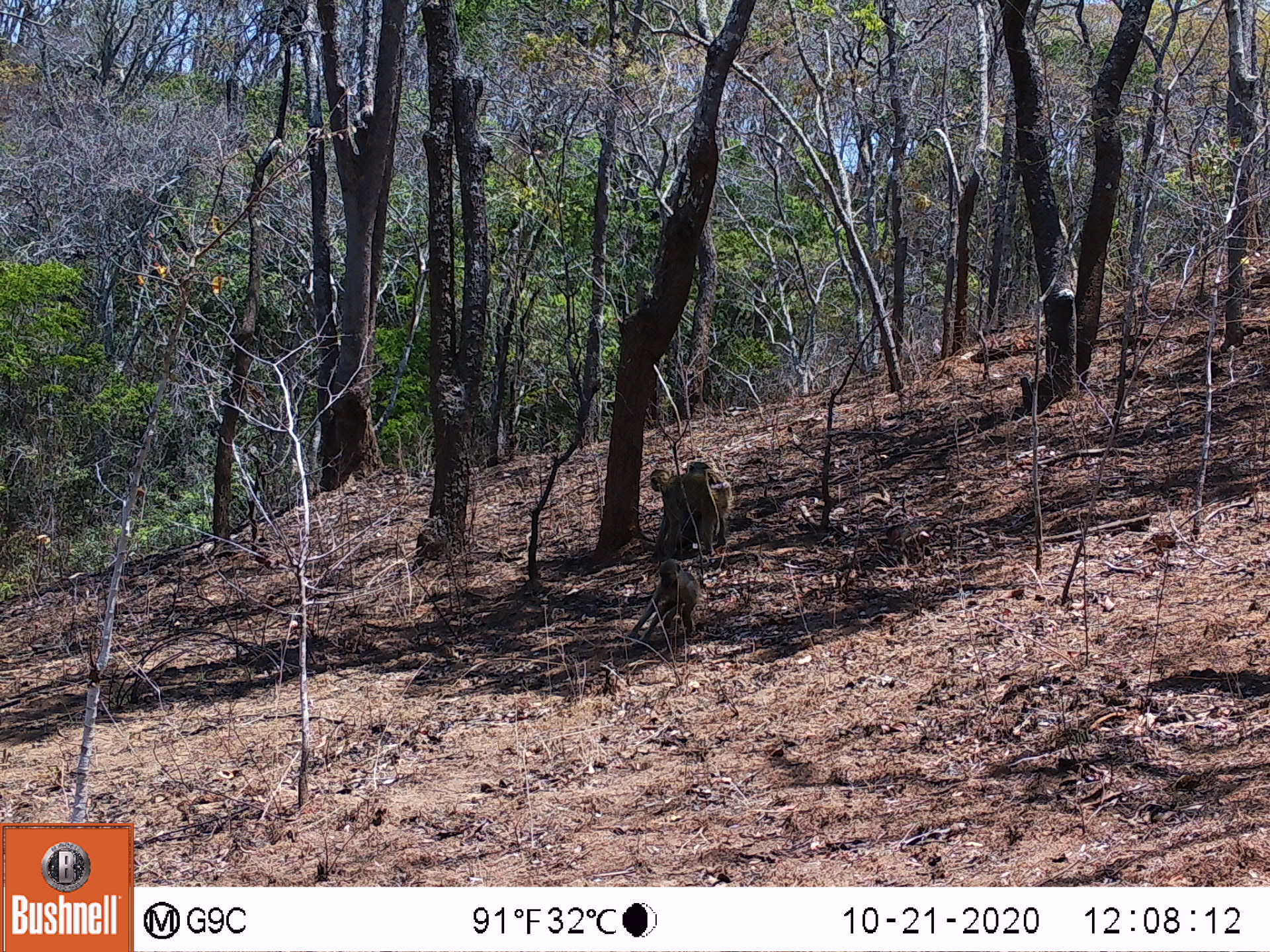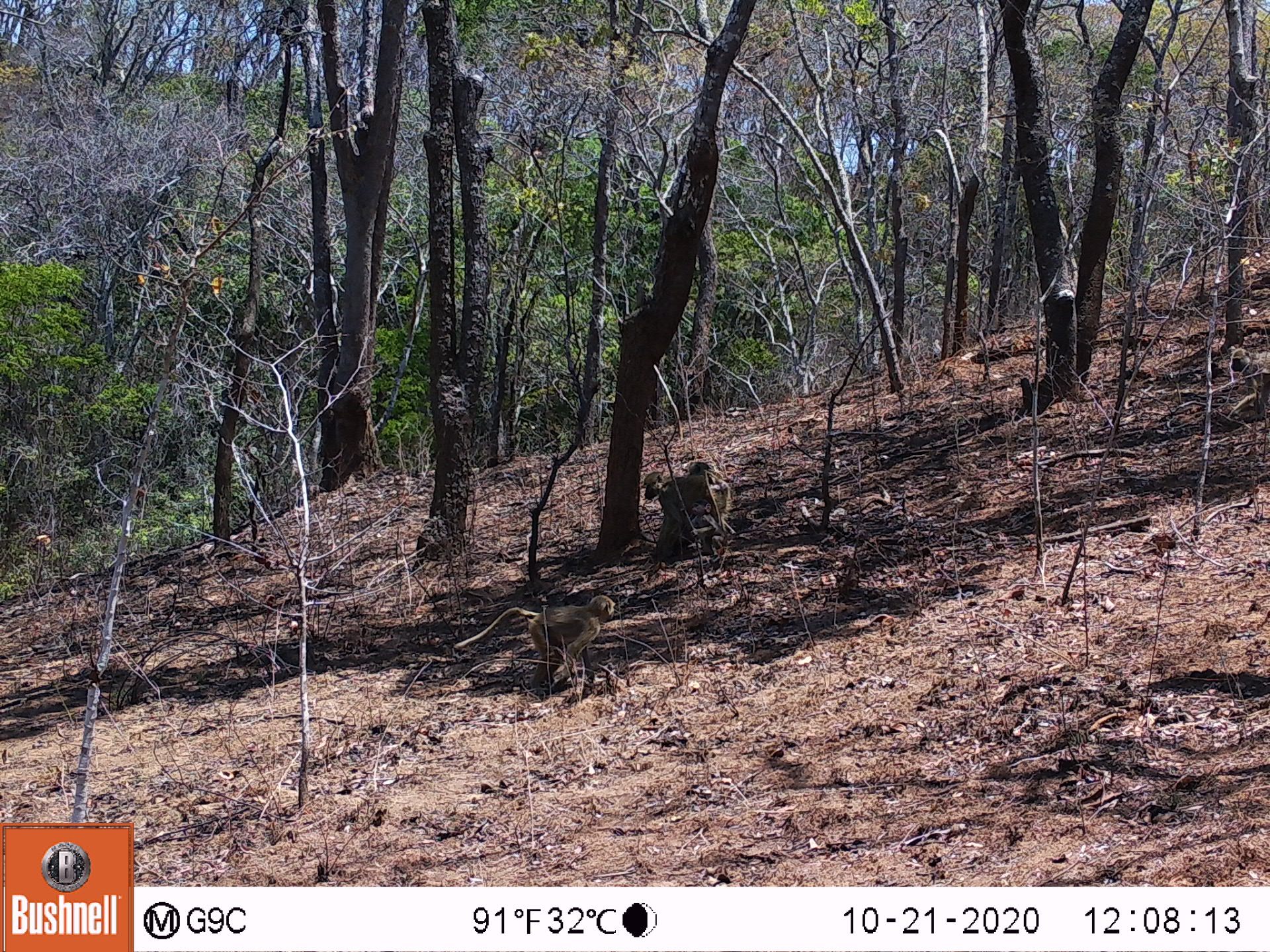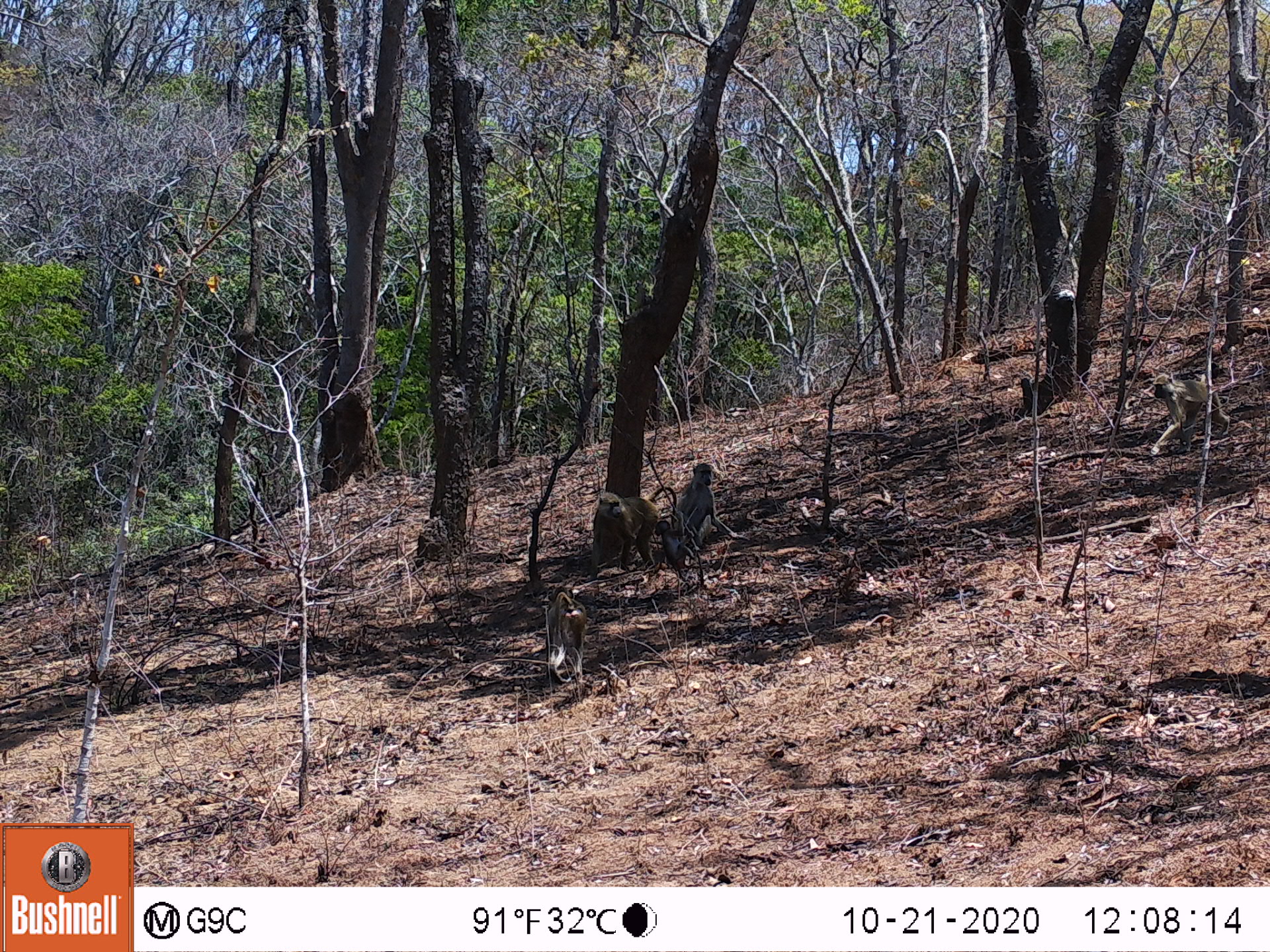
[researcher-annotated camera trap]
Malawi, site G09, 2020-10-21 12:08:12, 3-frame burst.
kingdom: Animalia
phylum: Chordata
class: Mammalia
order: Primates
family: Cercopithecidae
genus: Papio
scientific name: Papio cynocephalus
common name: yellow baboon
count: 2